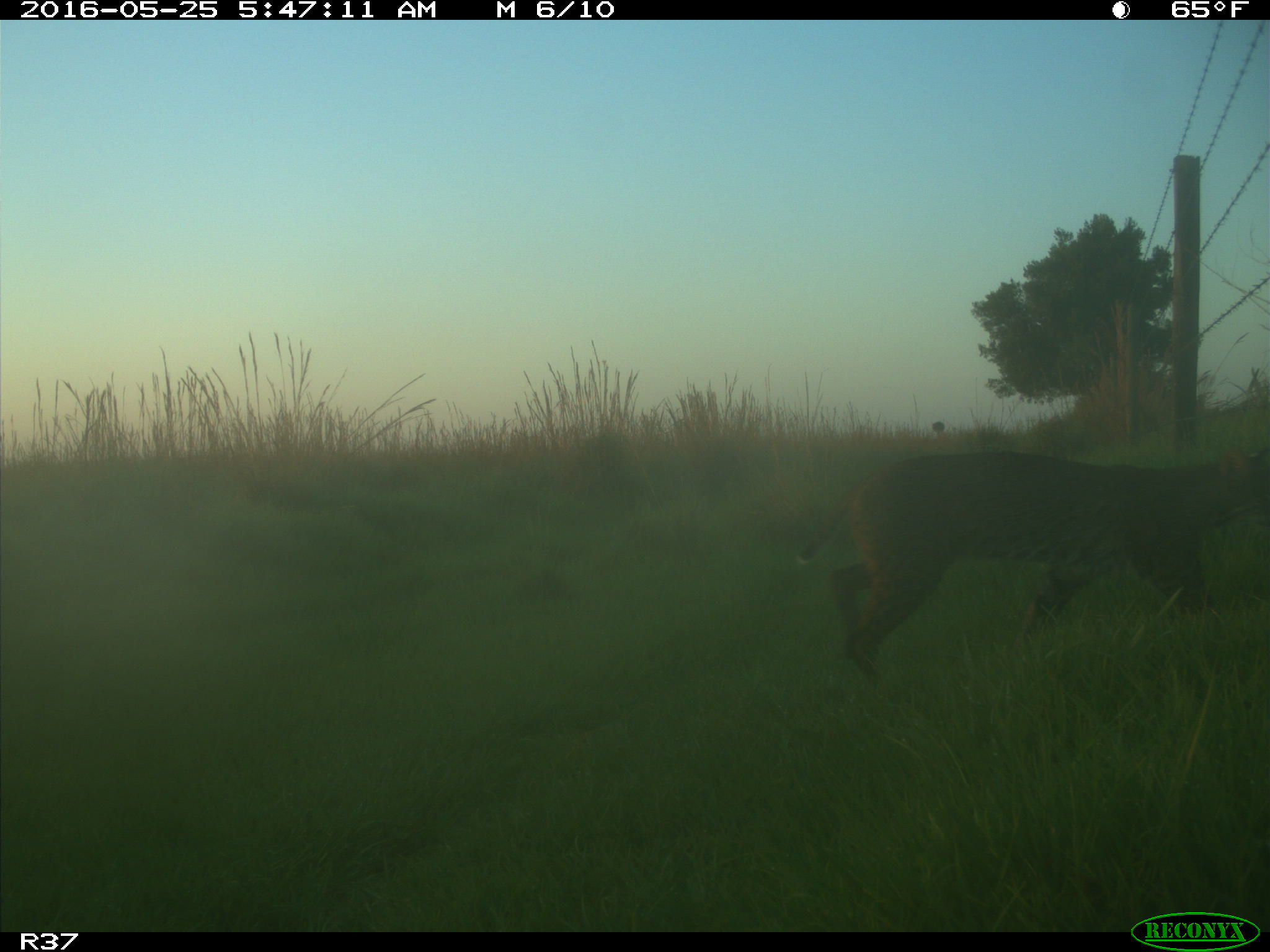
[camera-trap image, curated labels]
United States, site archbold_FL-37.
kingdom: Animalia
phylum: Chordata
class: Mammalia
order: Carnivora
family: Felidae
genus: Lynx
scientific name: Lynx rufus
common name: bobcat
Lynx rufus (bobcat).